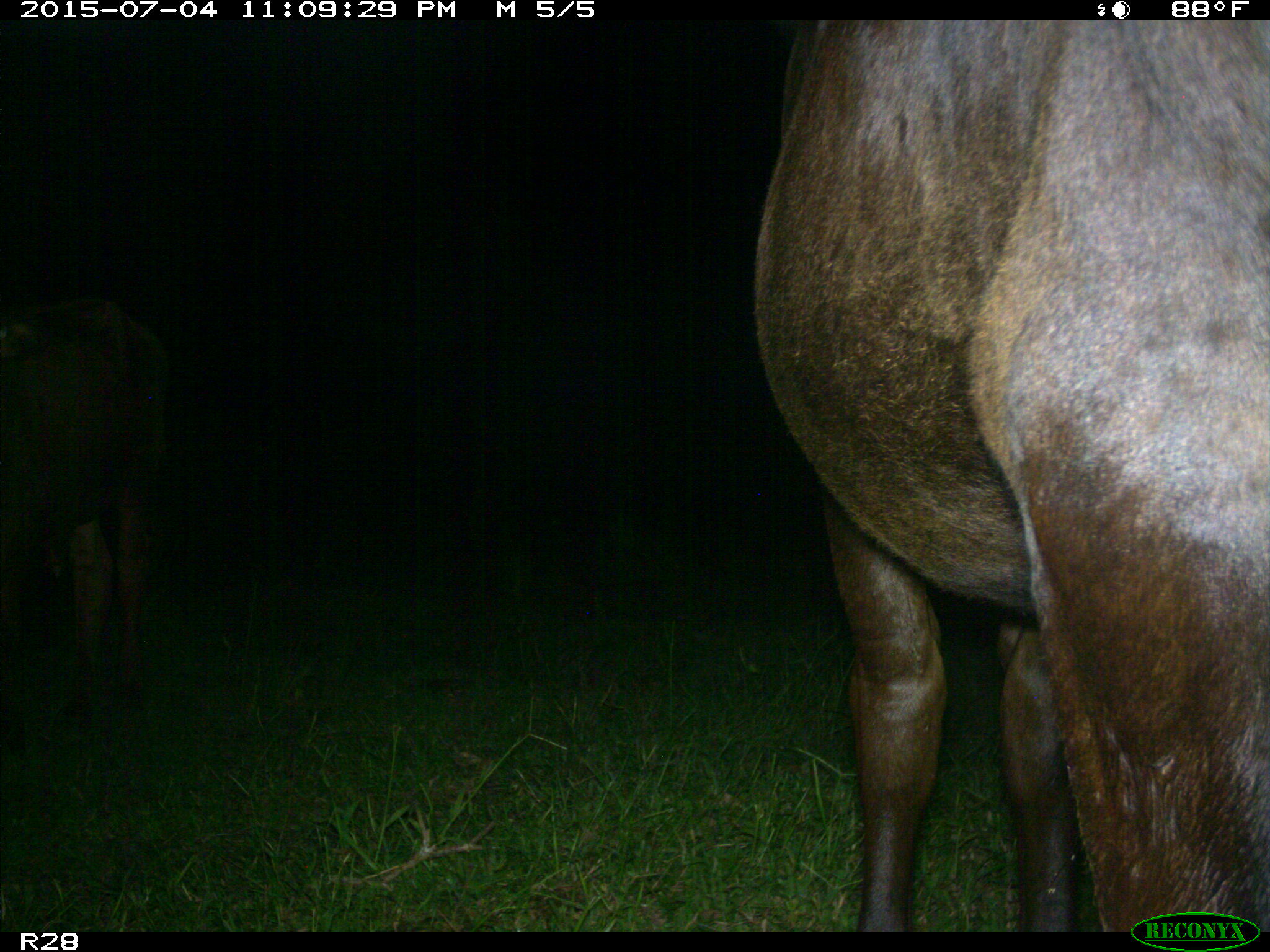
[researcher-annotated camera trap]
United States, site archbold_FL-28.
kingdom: Animalia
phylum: Chordata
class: Mammalia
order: Artiodactyla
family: Bovidae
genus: Bos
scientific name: Bos taurus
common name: domestic cow